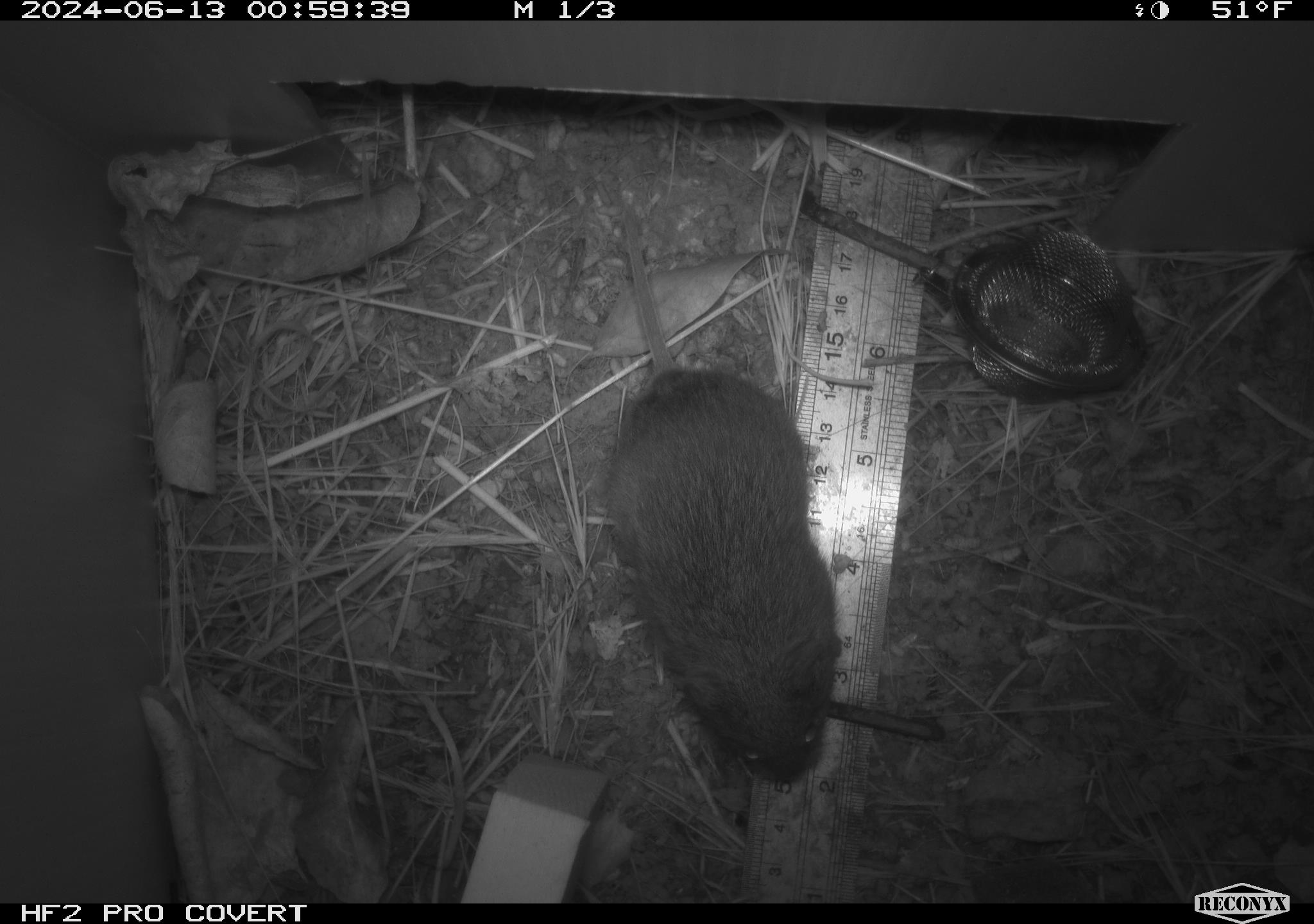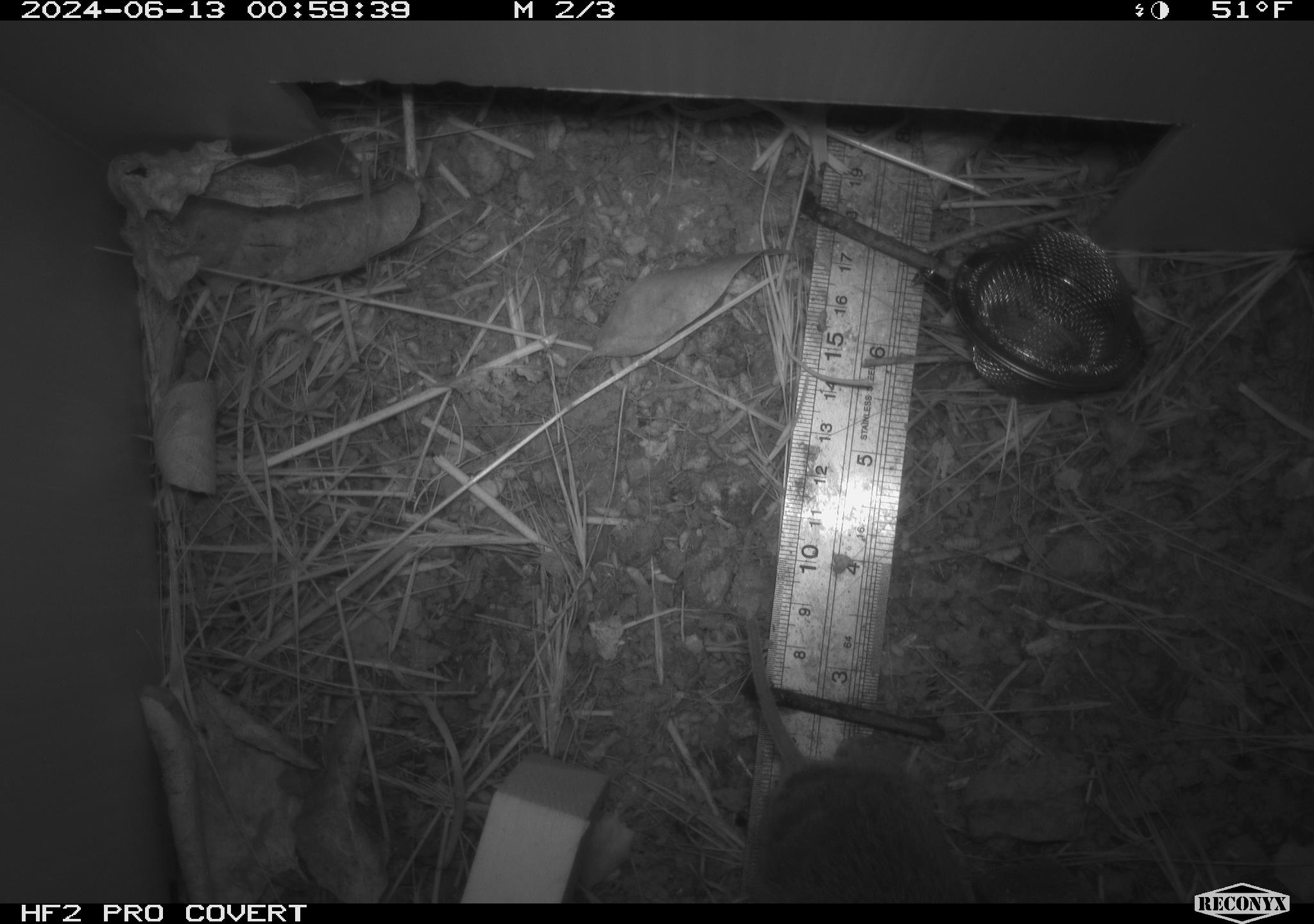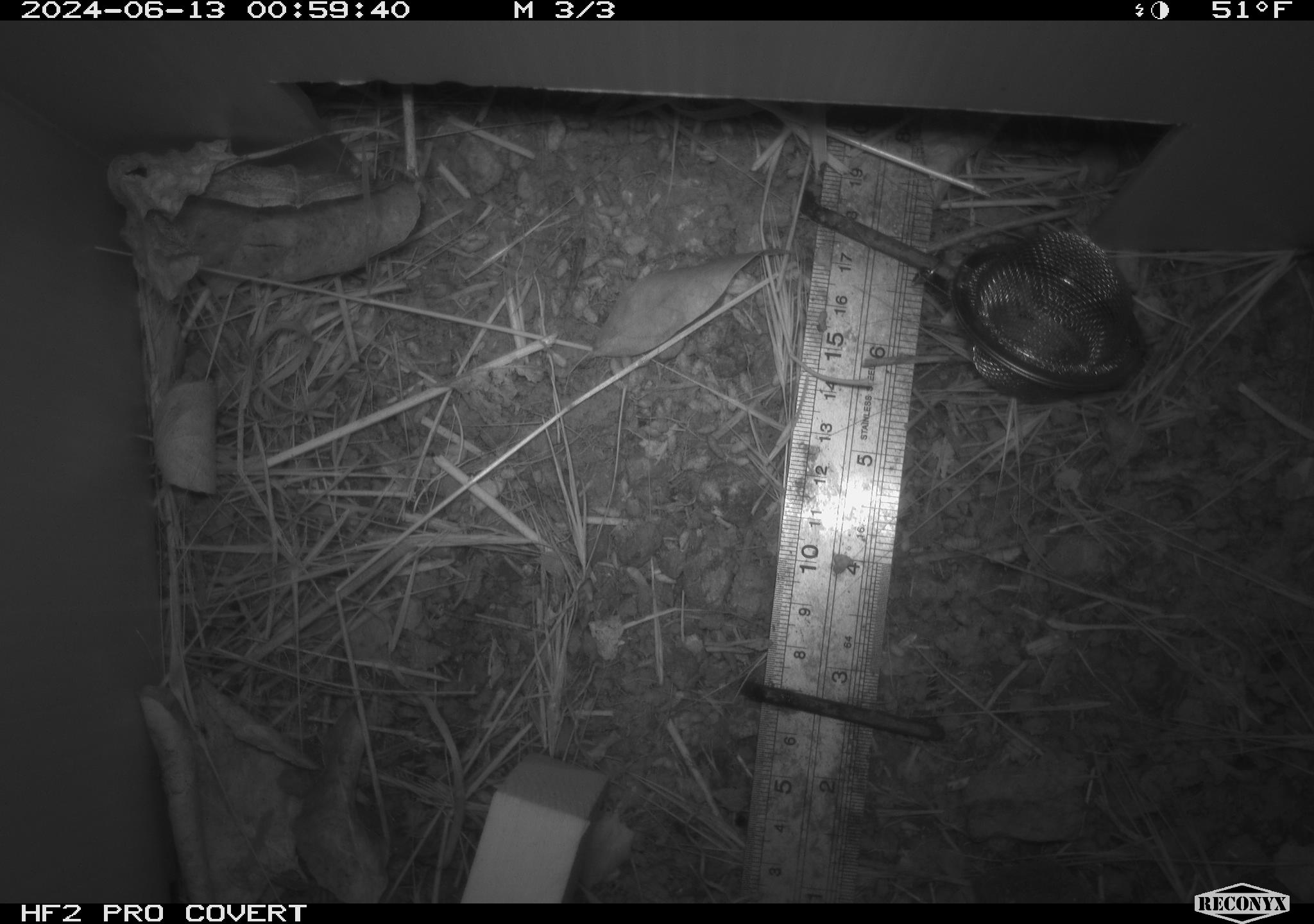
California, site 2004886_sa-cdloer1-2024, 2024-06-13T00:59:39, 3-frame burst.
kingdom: Animalia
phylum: Chordata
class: Mammalia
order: Rodentia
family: Cricetidae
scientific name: Arvicolinae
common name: voles, lemmings, and muskrats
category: arvicolinae subfamily